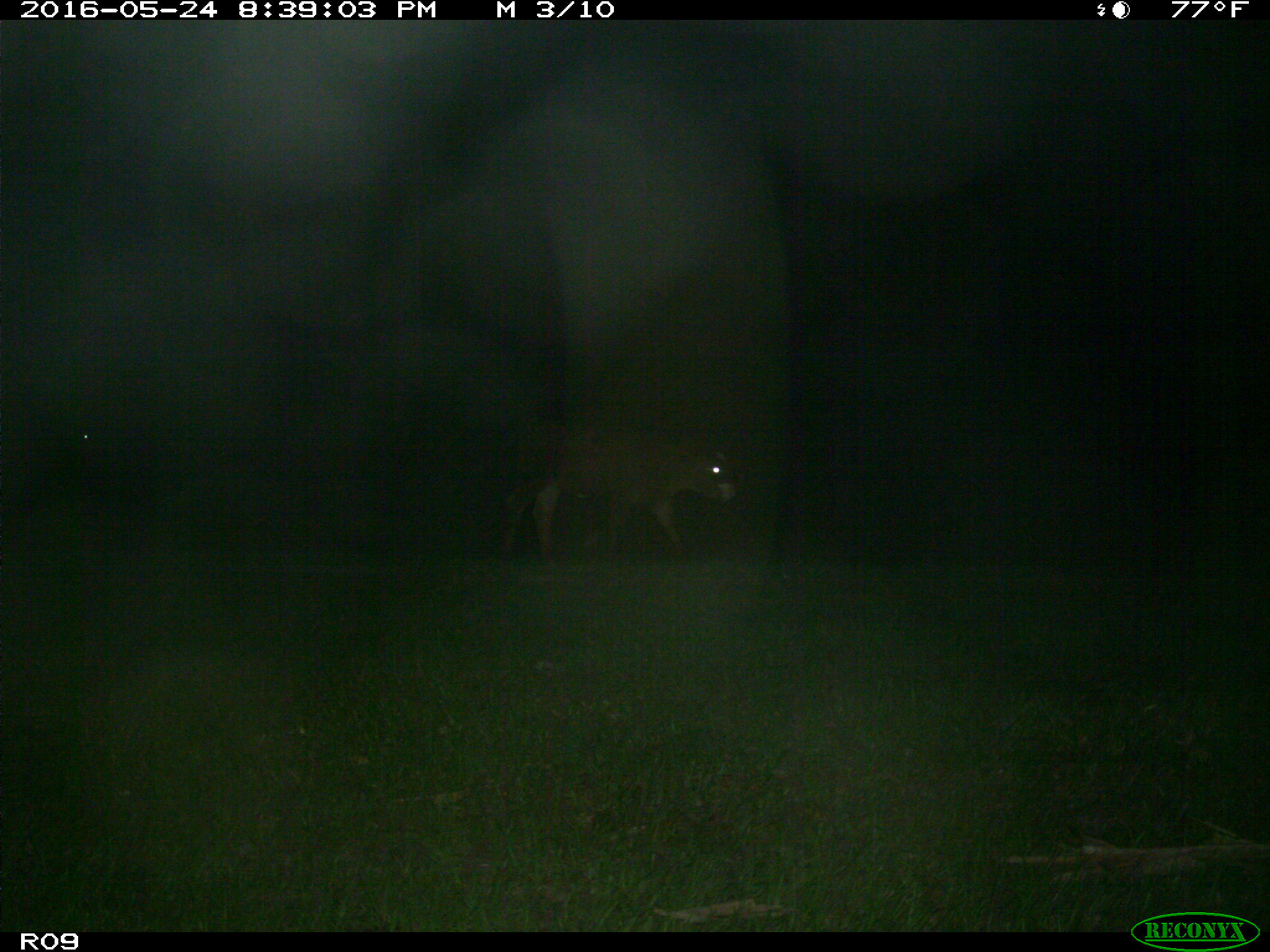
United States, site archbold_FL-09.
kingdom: Animalia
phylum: Chordata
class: Mammalia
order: Artiodactyla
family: Bovidae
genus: Bos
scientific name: Bos taurus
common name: domestic cow